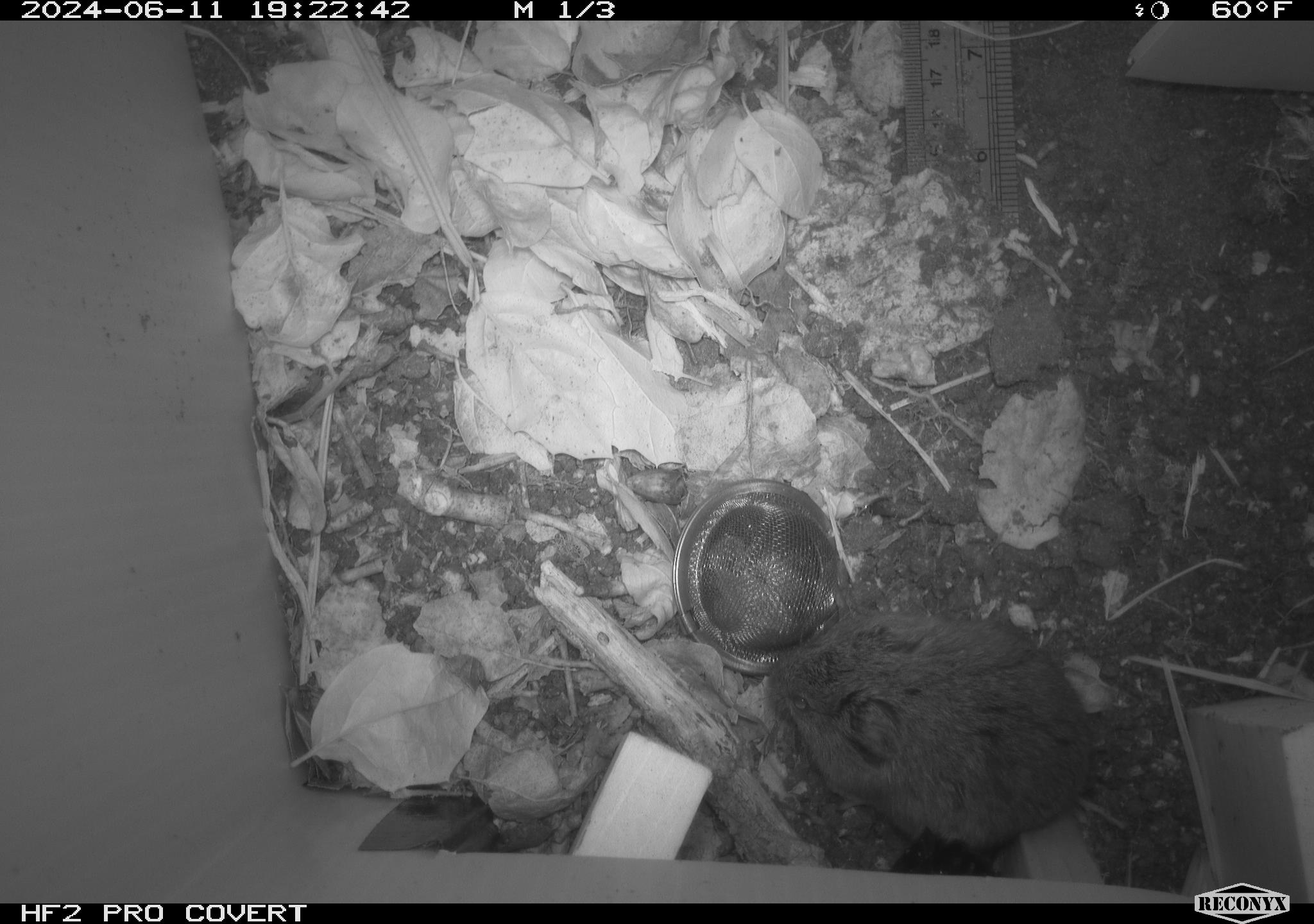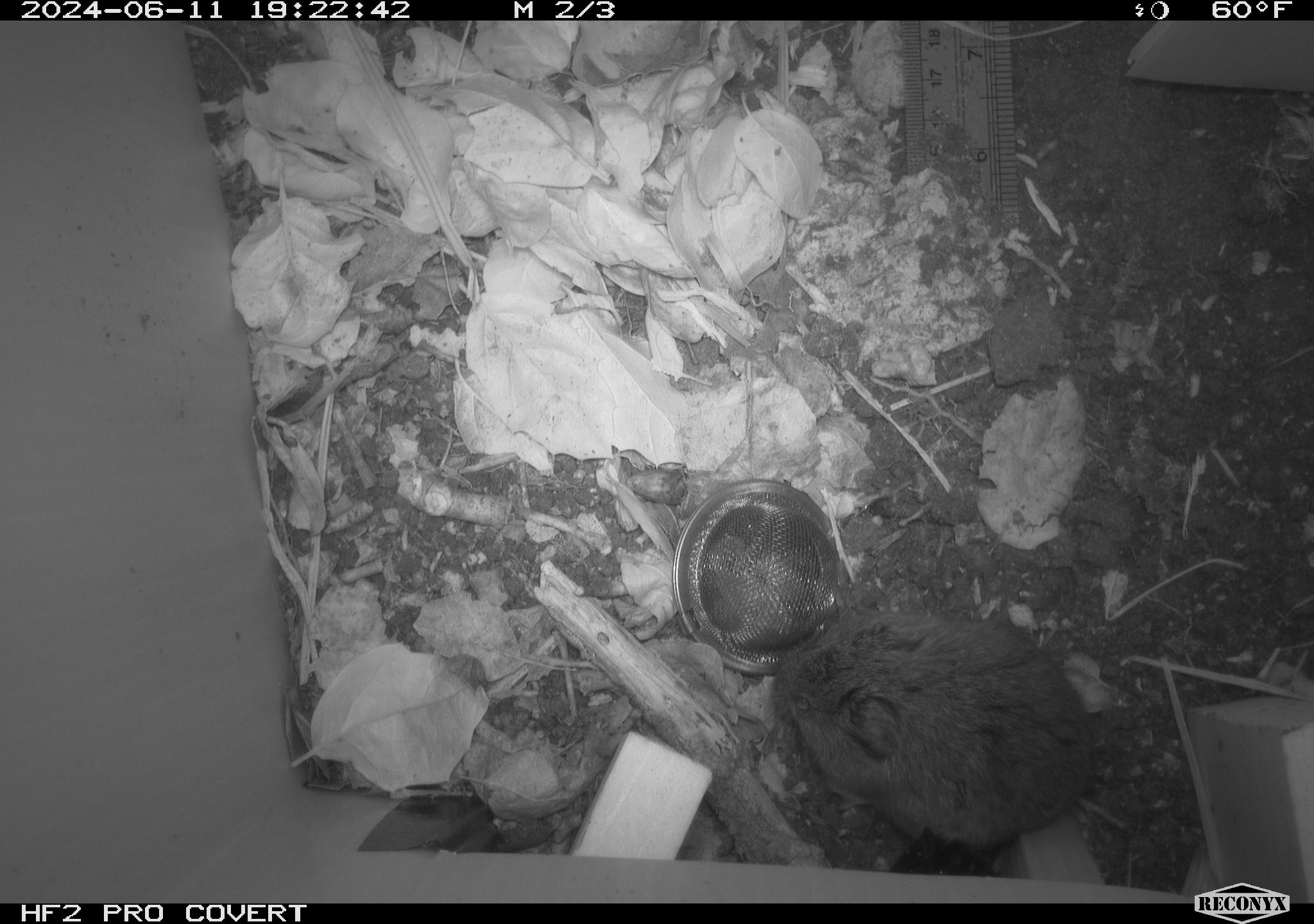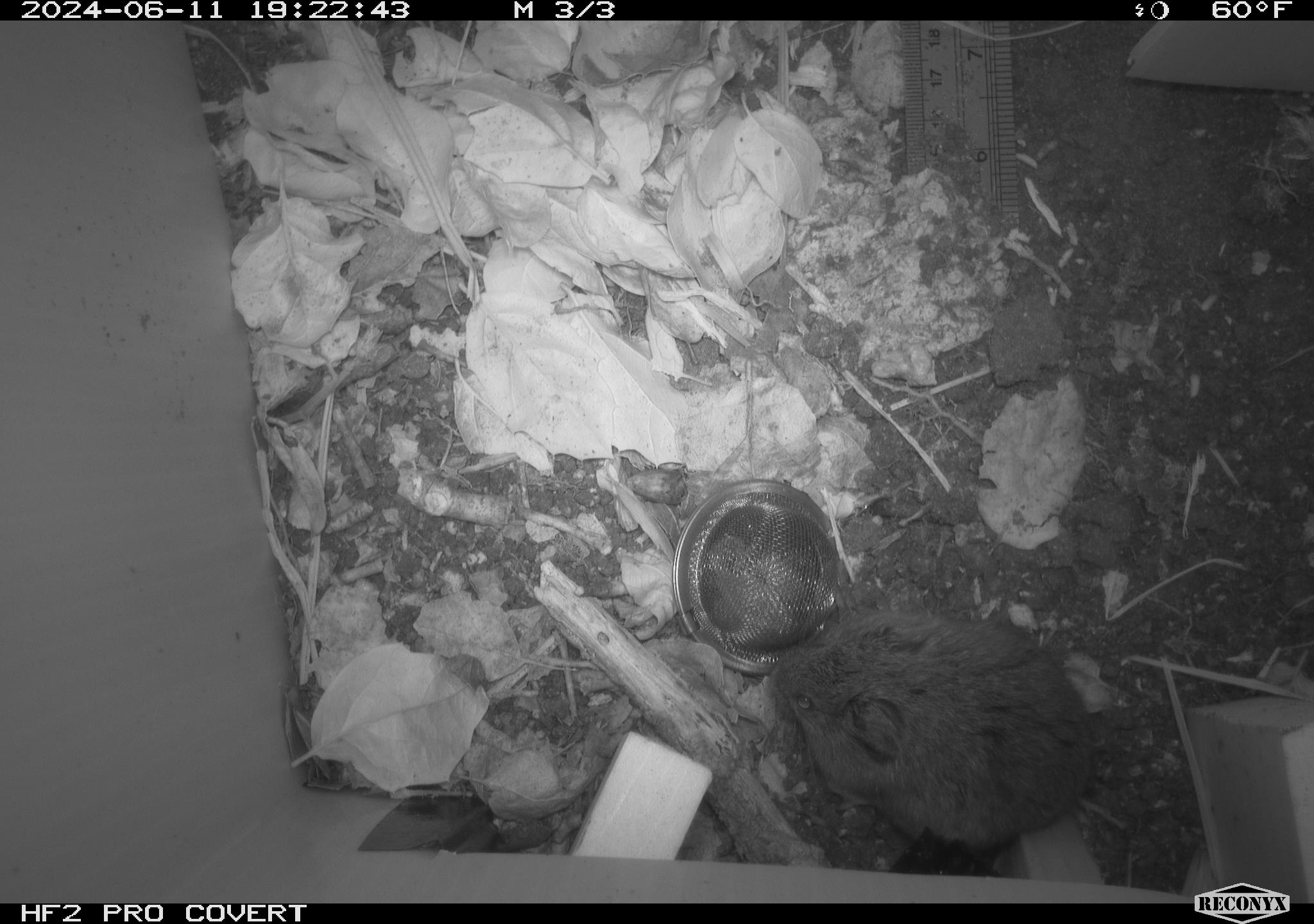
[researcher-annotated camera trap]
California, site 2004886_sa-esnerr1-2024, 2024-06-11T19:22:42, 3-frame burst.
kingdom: Animalia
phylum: Chordata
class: Mammalia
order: Rodentia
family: Cricetidae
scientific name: Cricetidae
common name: hamsters, voles, lemmings, and allies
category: cricetidae family